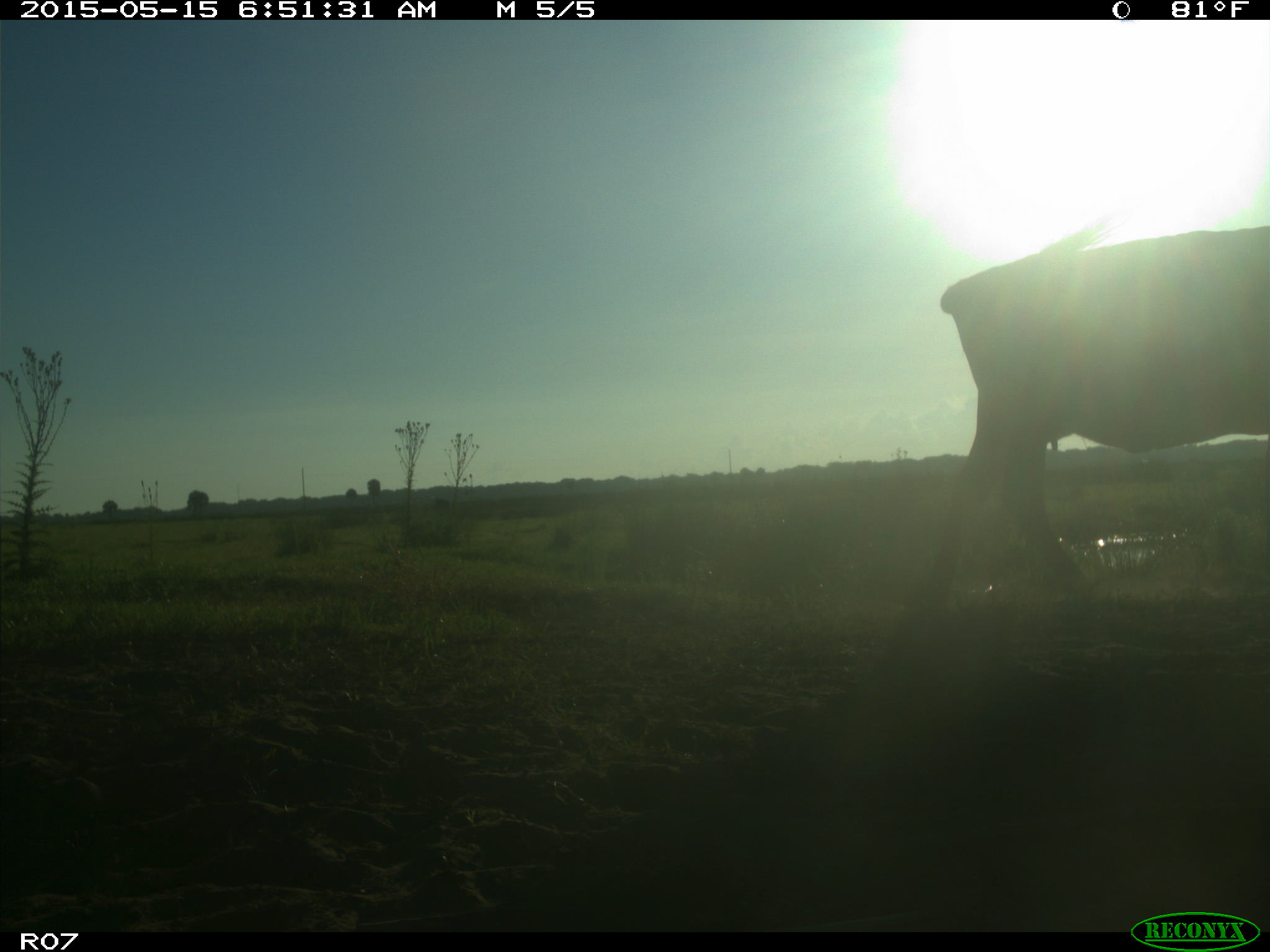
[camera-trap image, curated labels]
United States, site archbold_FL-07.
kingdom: Animalia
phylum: Chordata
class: Mammalia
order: Artiodactyla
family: Bovidae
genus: Bos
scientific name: Bos taurus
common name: domestic cow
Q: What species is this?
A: Bos taurus (domestic cow).